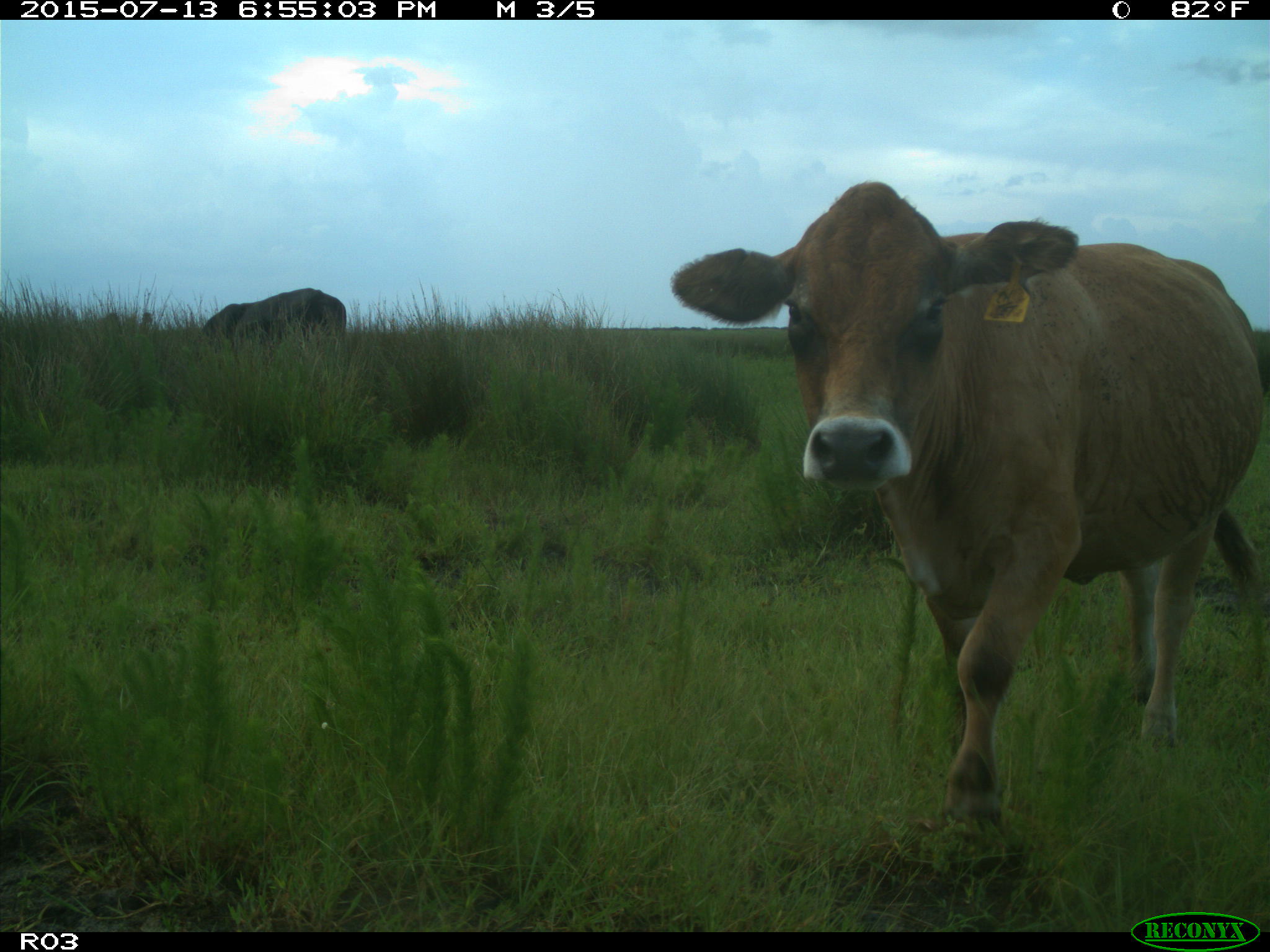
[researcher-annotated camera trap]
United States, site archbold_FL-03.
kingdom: Animalia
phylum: Chordata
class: Mammalia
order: Artiodactyla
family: Bovidae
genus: Bos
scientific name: Bos taurus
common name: domestic cow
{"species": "Bos taurus (domestic cow)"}